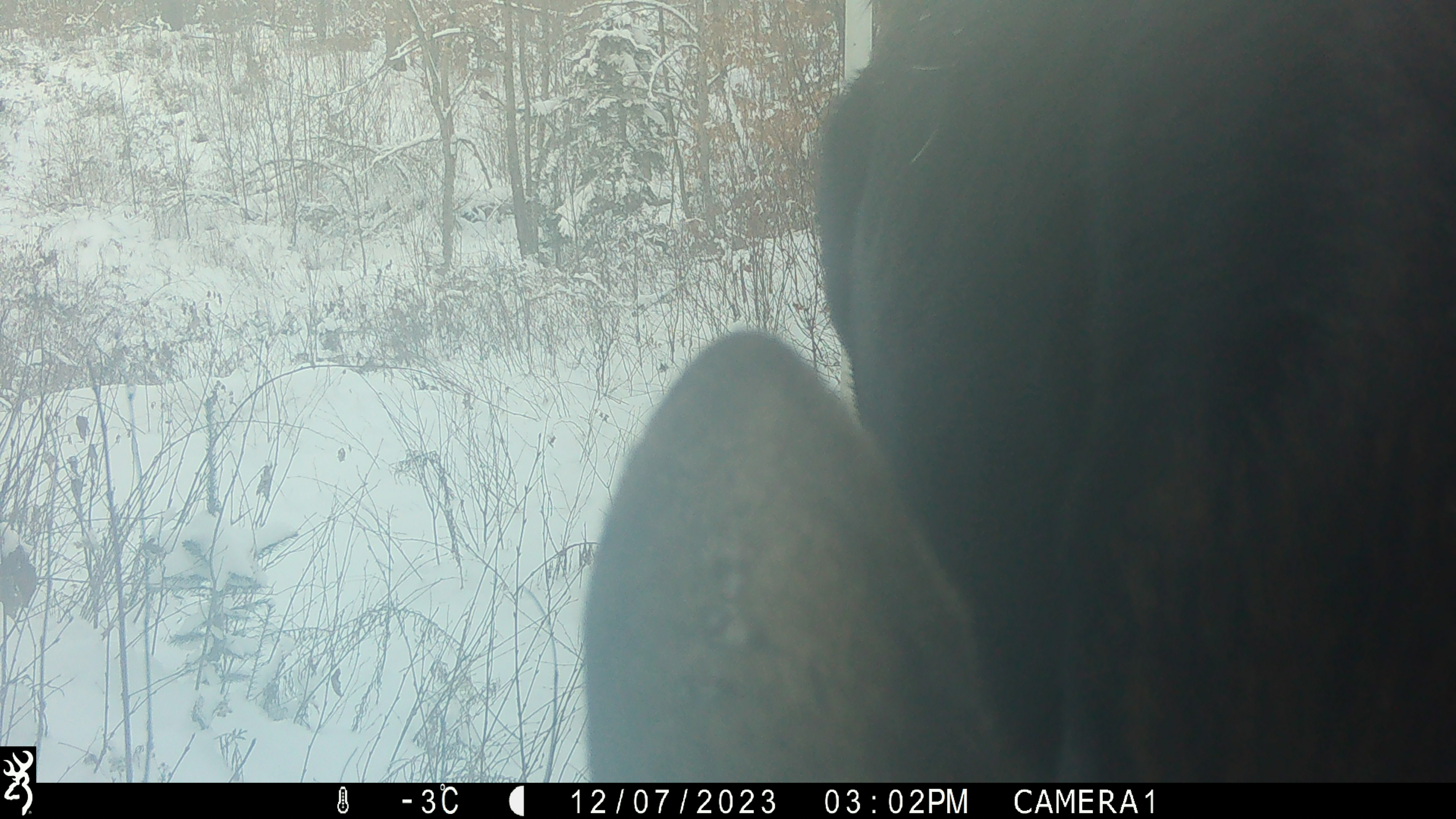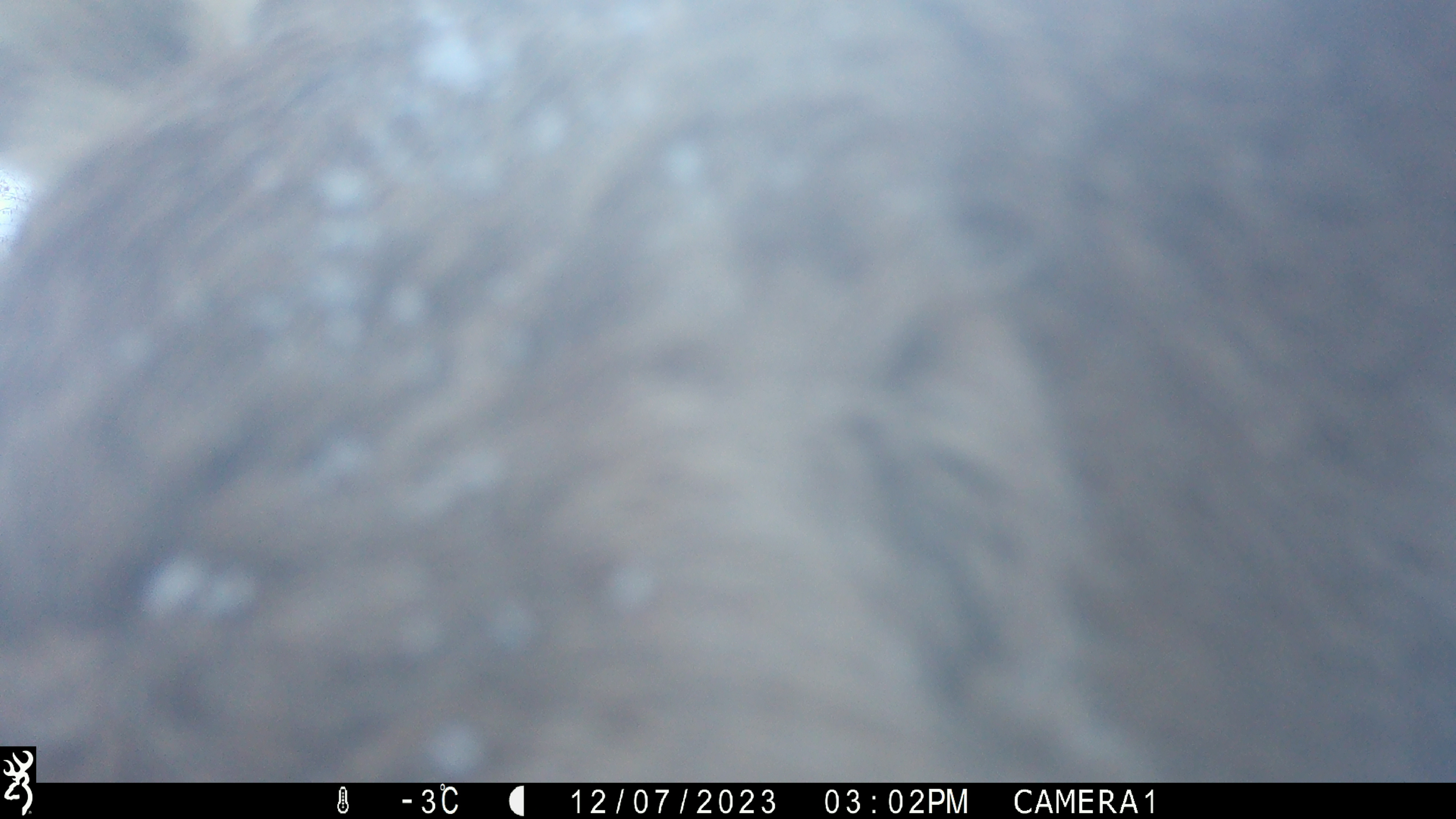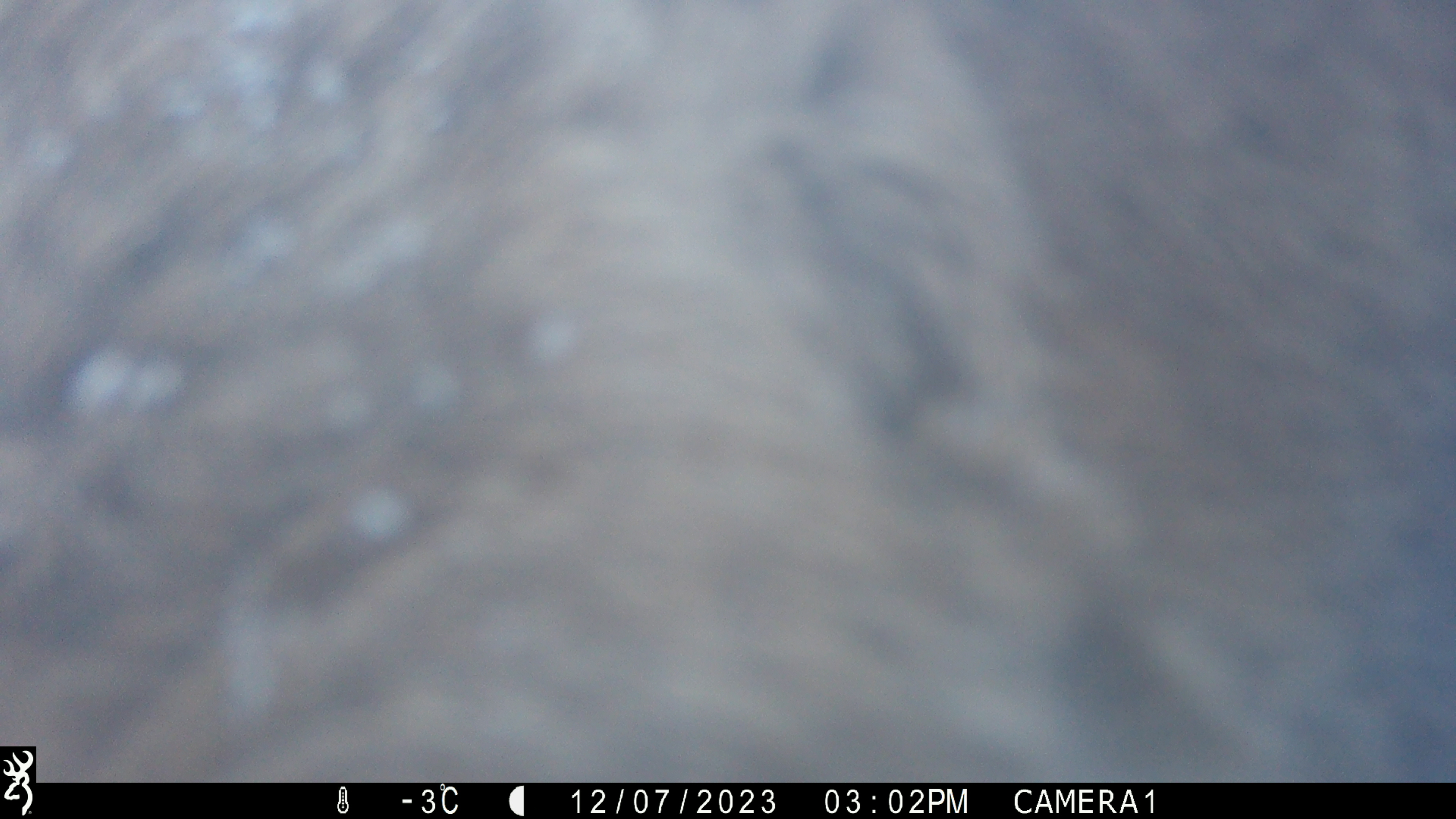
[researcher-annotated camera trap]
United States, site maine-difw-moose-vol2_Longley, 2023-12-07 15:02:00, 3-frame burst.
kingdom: Animalia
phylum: Chordata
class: Mammalia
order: Artiodactyla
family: Cervidae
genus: Alces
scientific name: Alces alces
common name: moose